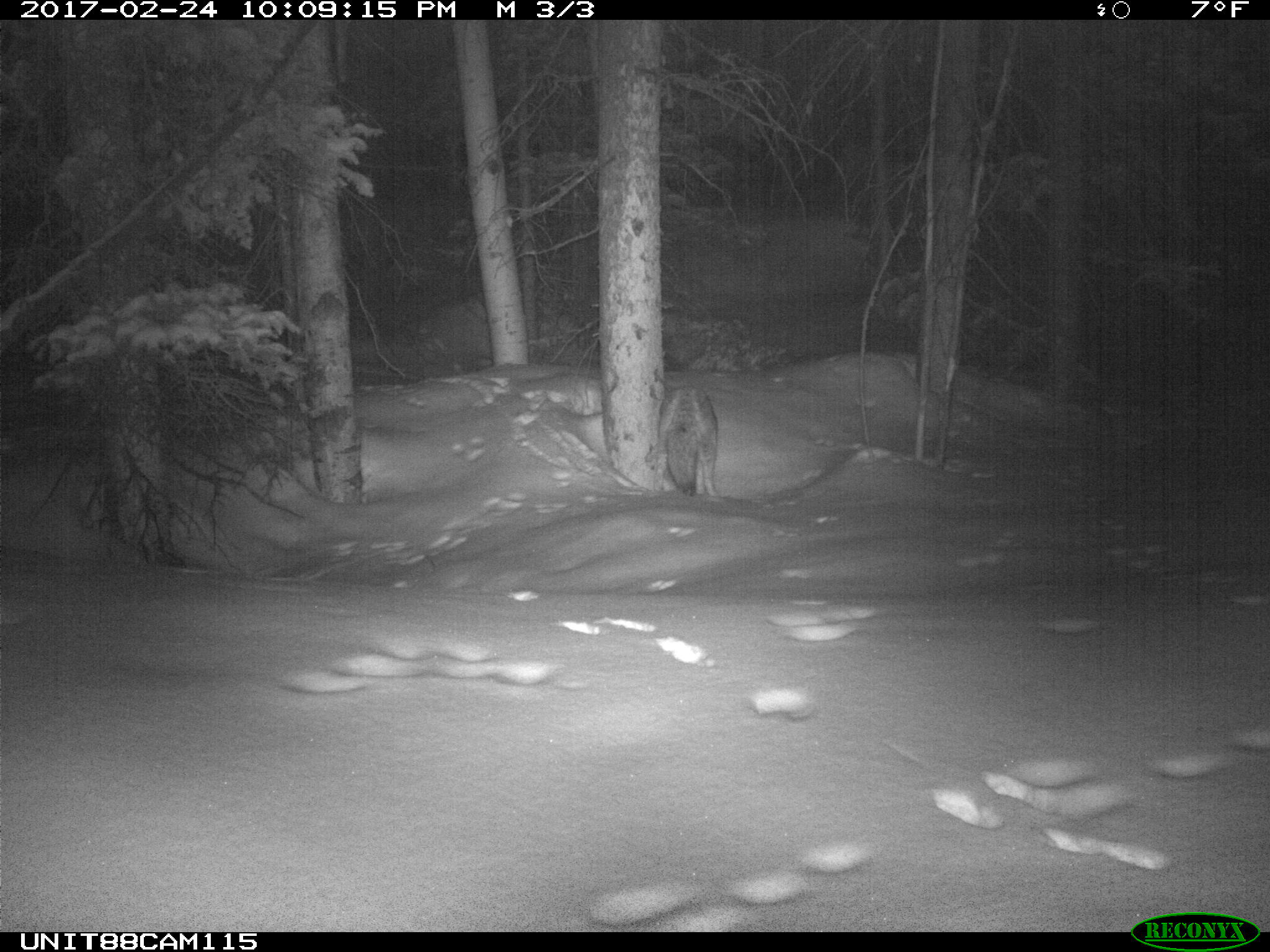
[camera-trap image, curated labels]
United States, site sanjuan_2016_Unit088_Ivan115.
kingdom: Animalia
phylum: Chordata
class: Mammalia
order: Carnivora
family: Canidae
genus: Canis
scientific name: Canis latrans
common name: coyote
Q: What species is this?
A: Canis latrans (coyote).